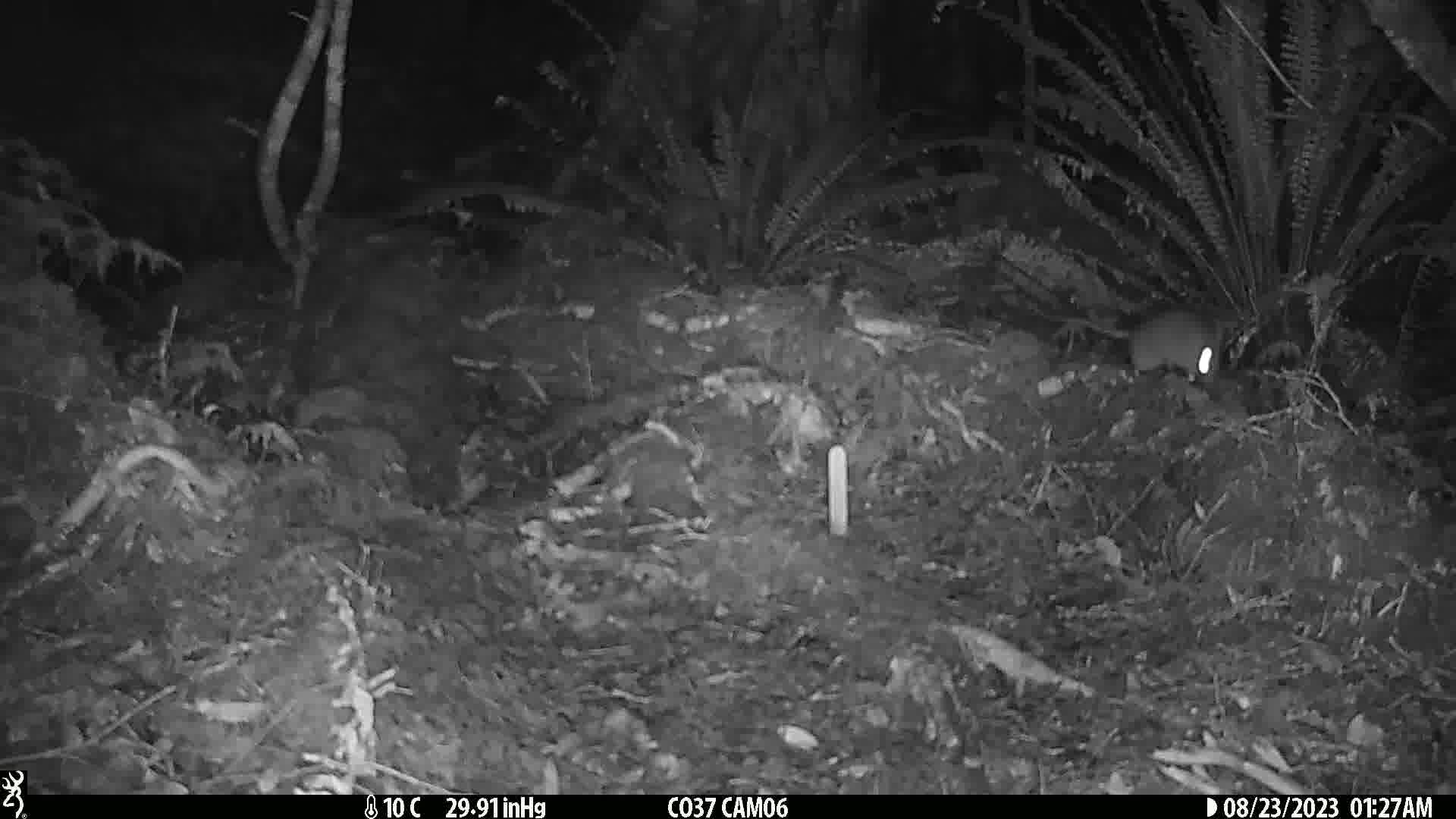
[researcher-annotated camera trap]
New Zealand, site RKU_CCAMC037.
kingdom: Animalia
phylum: Chordata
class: Mammalia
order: Rodentia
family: Muridae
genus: Rattus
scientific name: Rattus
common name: rat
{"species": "rat (Rattus)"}